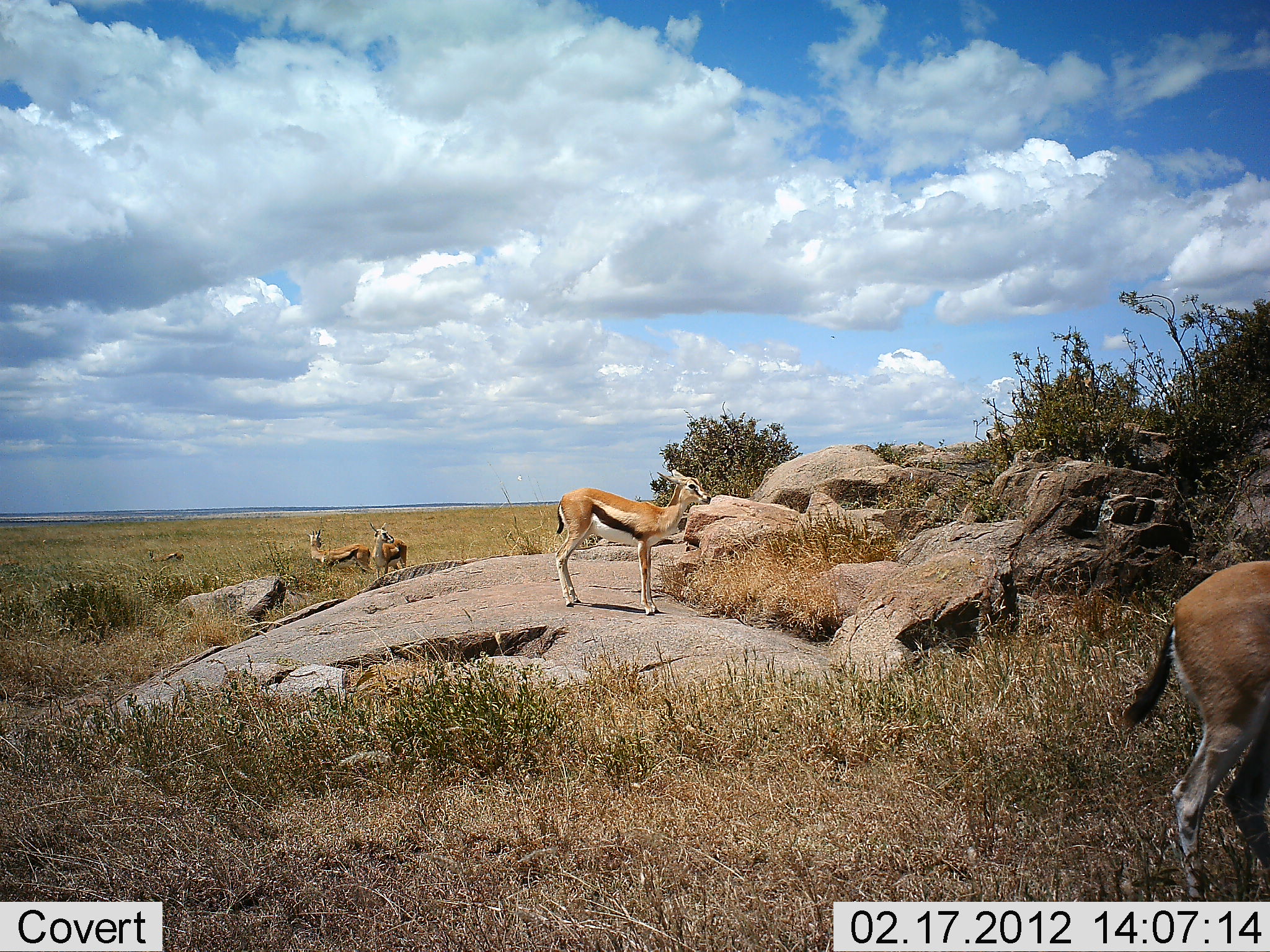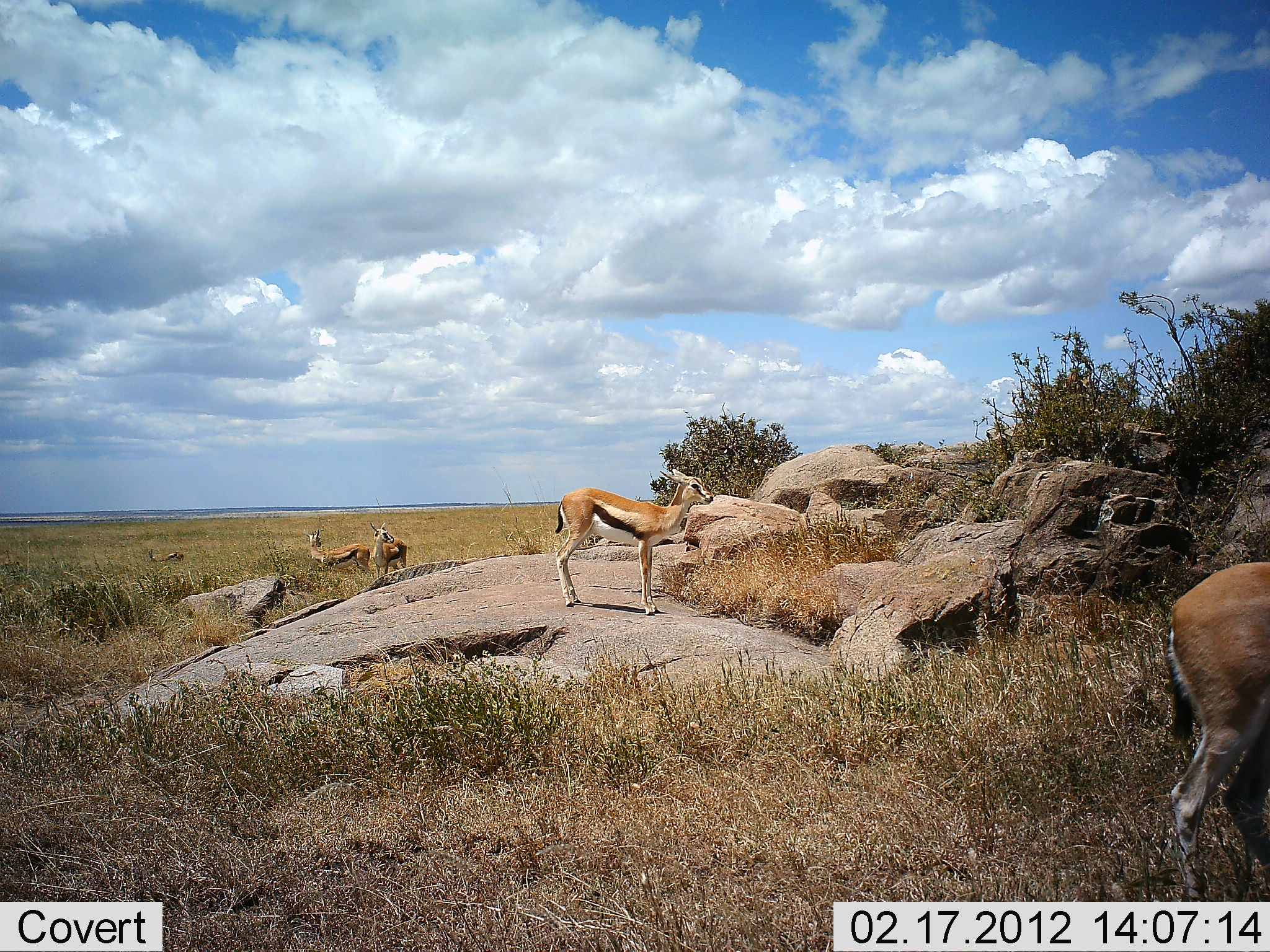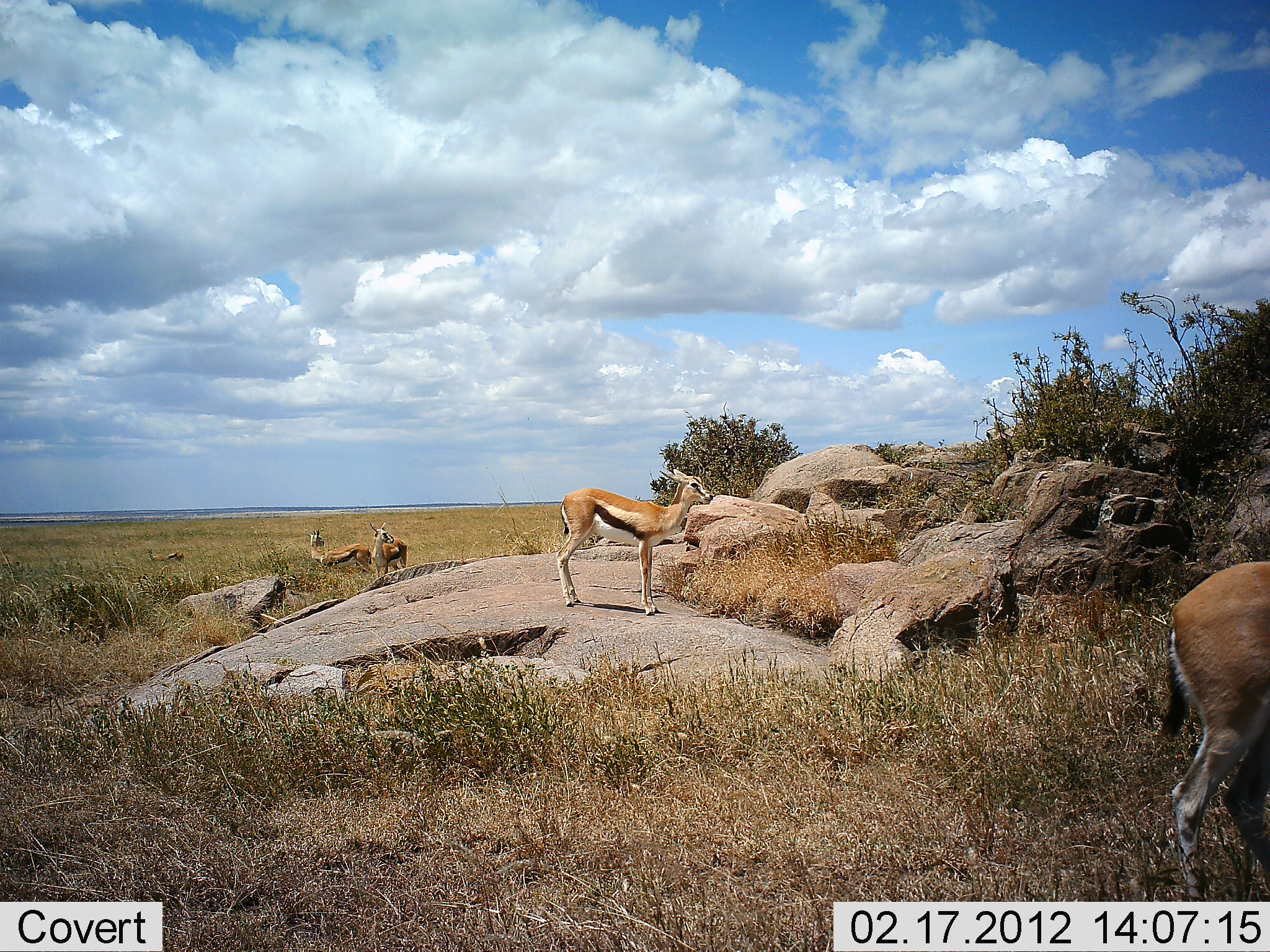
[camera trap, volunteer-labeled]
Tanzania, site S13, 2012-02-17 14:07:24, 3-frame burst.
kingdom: Animalia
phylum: Chordata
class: Mammalia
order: Artiodactyla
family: Bovidae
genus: Eudorcas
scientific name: Eudorcas thomsonii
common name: thomson's gazelle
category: gazellethomsons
Gazellethomsons (thomson's gazelle) (Eudorcas thomsonii), count 4. Behavior (volunteer vote fractions): standing 100%, resting 0%, moving 4%, interacting 4%. Young present (vote fraction): 15%. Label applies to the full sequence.